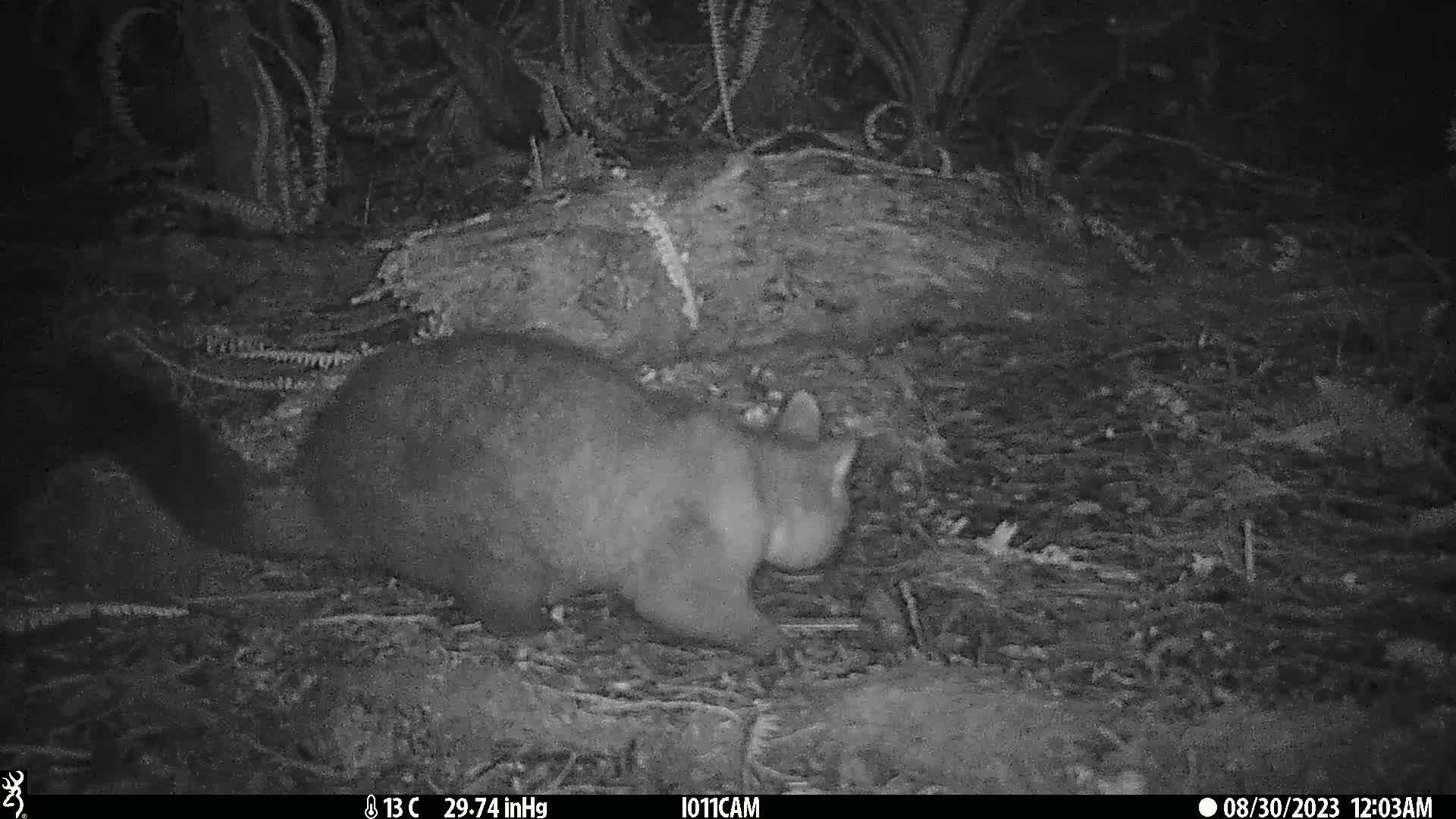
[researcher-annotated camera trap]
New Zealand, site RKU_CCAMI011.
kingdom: Animalia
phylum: Chordata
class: Mammalia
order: Diprotodontia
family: Phalangeridae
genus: Trichosurus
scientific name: Trichosurus vulpecula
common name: common brushtail possum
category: possum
Possum (common brushtail possum) (Trichosurus vulpecula).